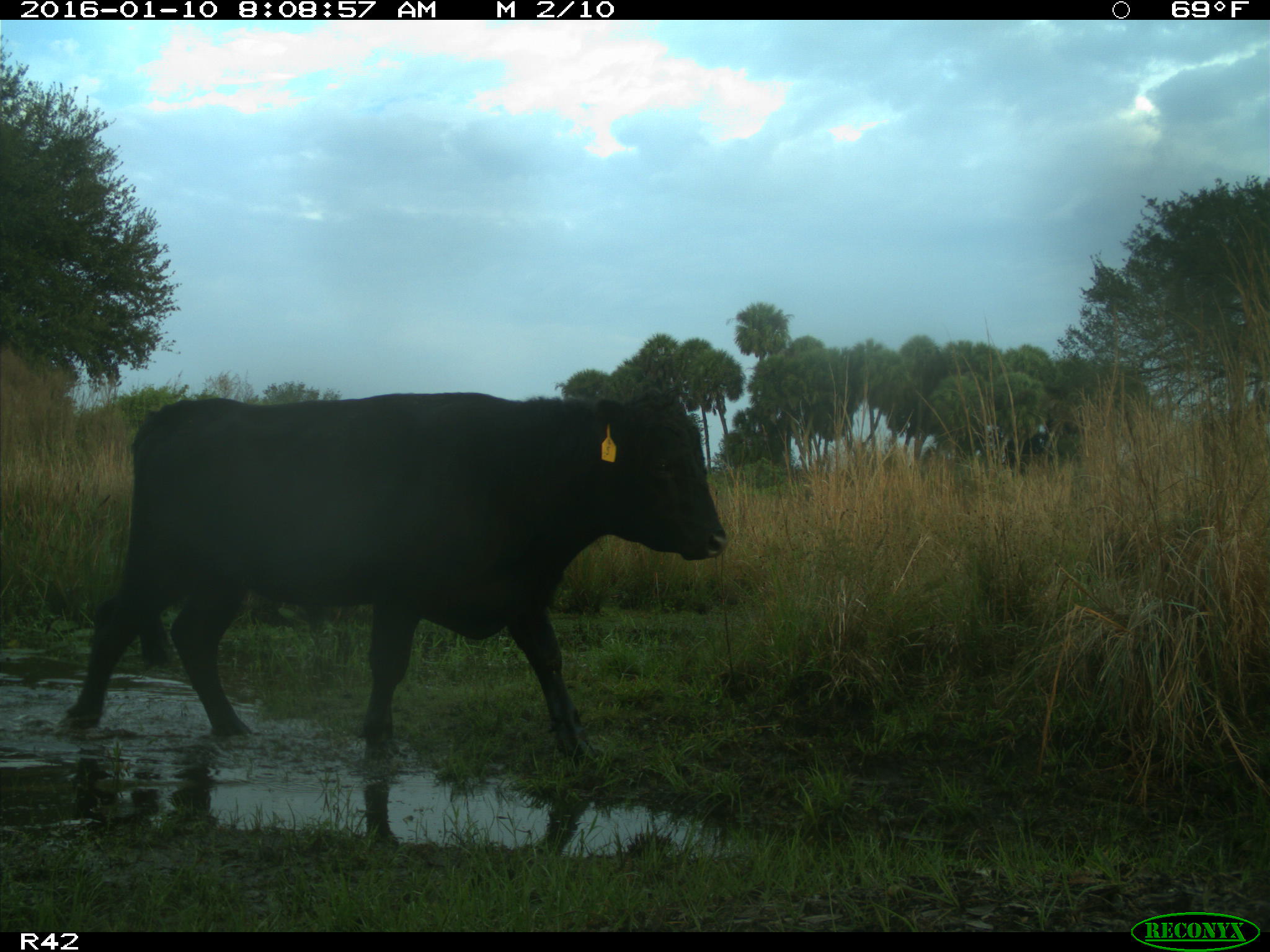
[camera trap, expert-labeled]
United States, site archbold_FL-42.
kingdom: Animalia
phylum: Chordata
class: Mammalia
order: Artiodactyla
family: Bovidae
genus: Bos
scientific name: Bos taurus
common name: domestic cow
Bos taurus (domestic cow).